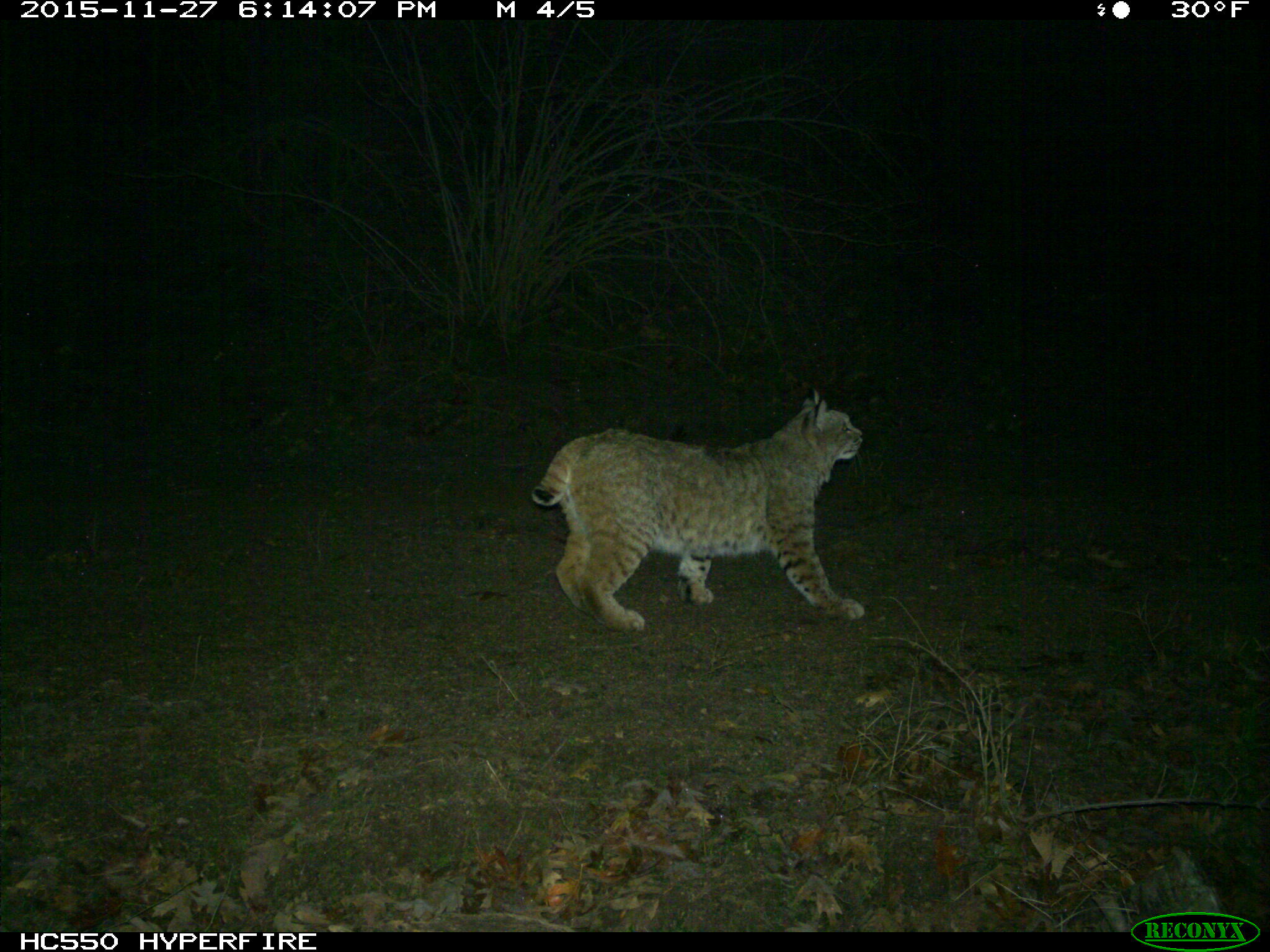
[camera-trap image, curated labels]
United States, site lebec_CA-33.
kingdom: Animalia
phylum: Chordata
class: Mammalia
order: Carnivora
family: Felidae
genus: Lynx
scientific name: Lynx rufus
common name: bobcat